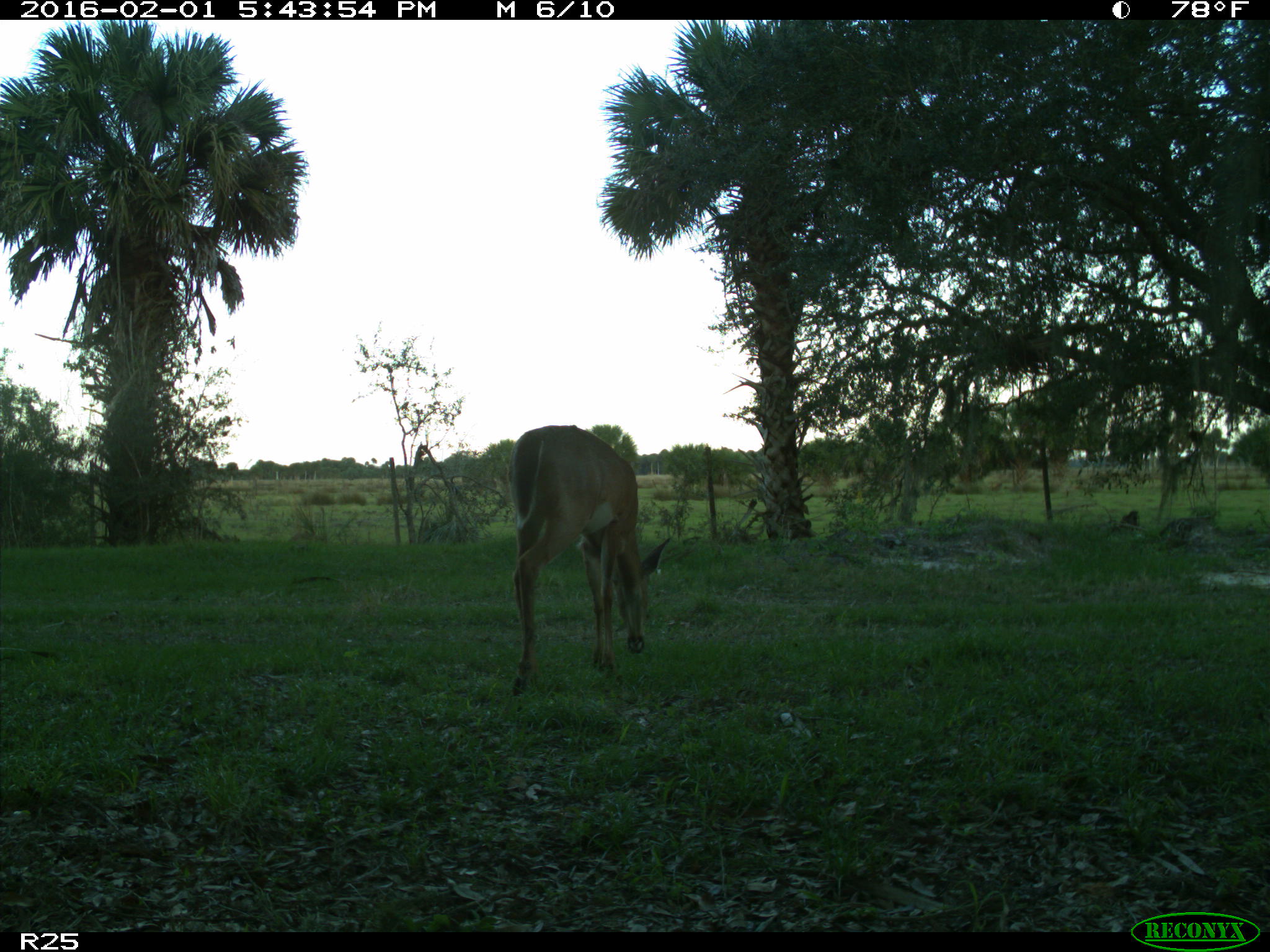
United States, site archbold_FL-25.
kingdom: Animalia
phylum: Chordata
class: Mammalia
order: Artiodactyla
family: Cervidae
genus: Odocoileus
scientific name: Odocoileus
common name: deer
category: unidentified deer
Unidentified deer (deer) (Odocoileus).